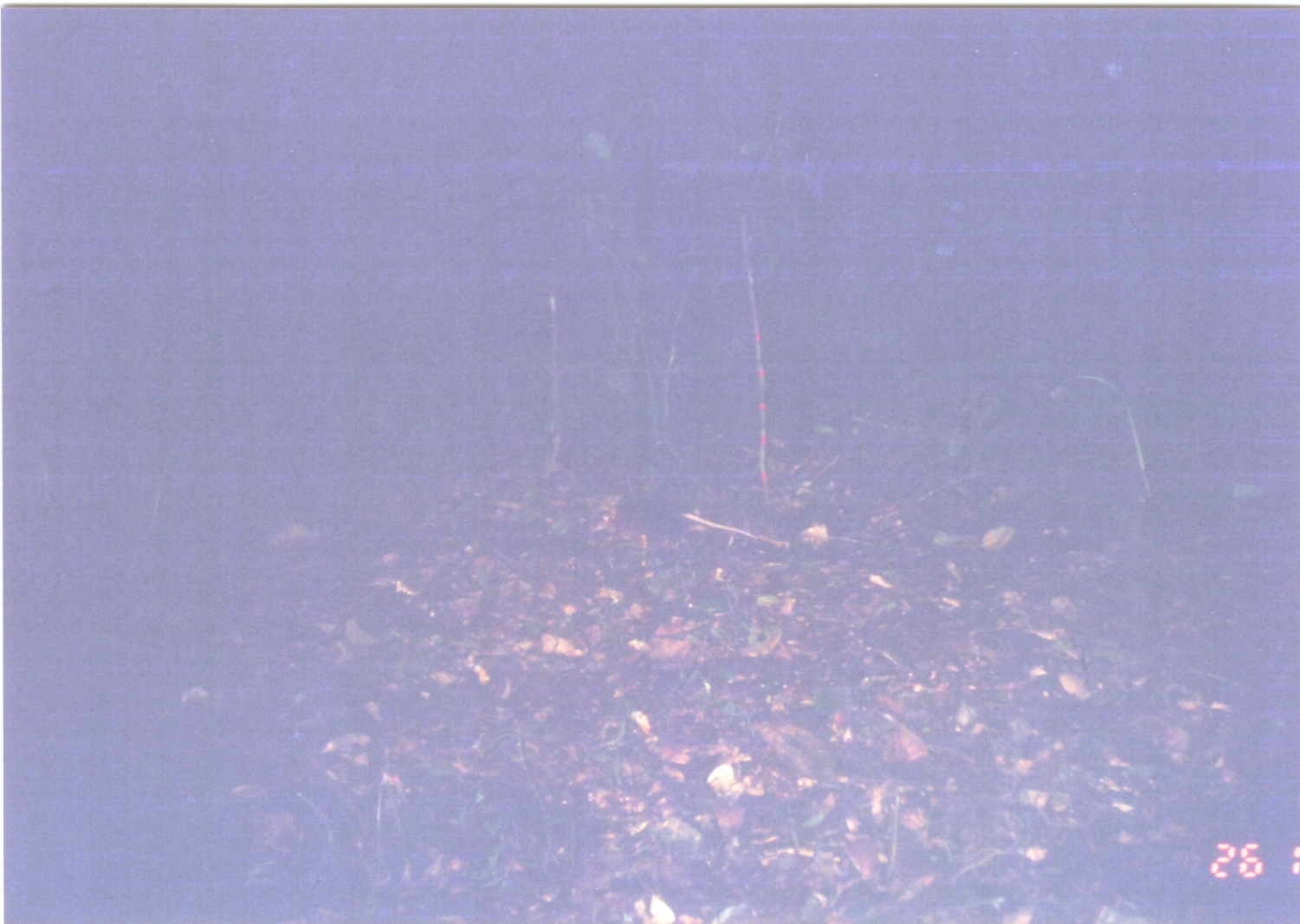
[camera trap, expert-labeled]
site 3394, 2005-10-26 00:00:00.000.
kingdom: Animalia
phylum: Chordata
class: Mammalia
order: Macroscelidea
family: Macroscelididae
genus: Rhynchocyon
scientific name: Rhynchocyon petersi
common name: black-and-rufous sengi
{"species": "Rhynchocyon petersi (black-and-rufous sengi)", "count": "1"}